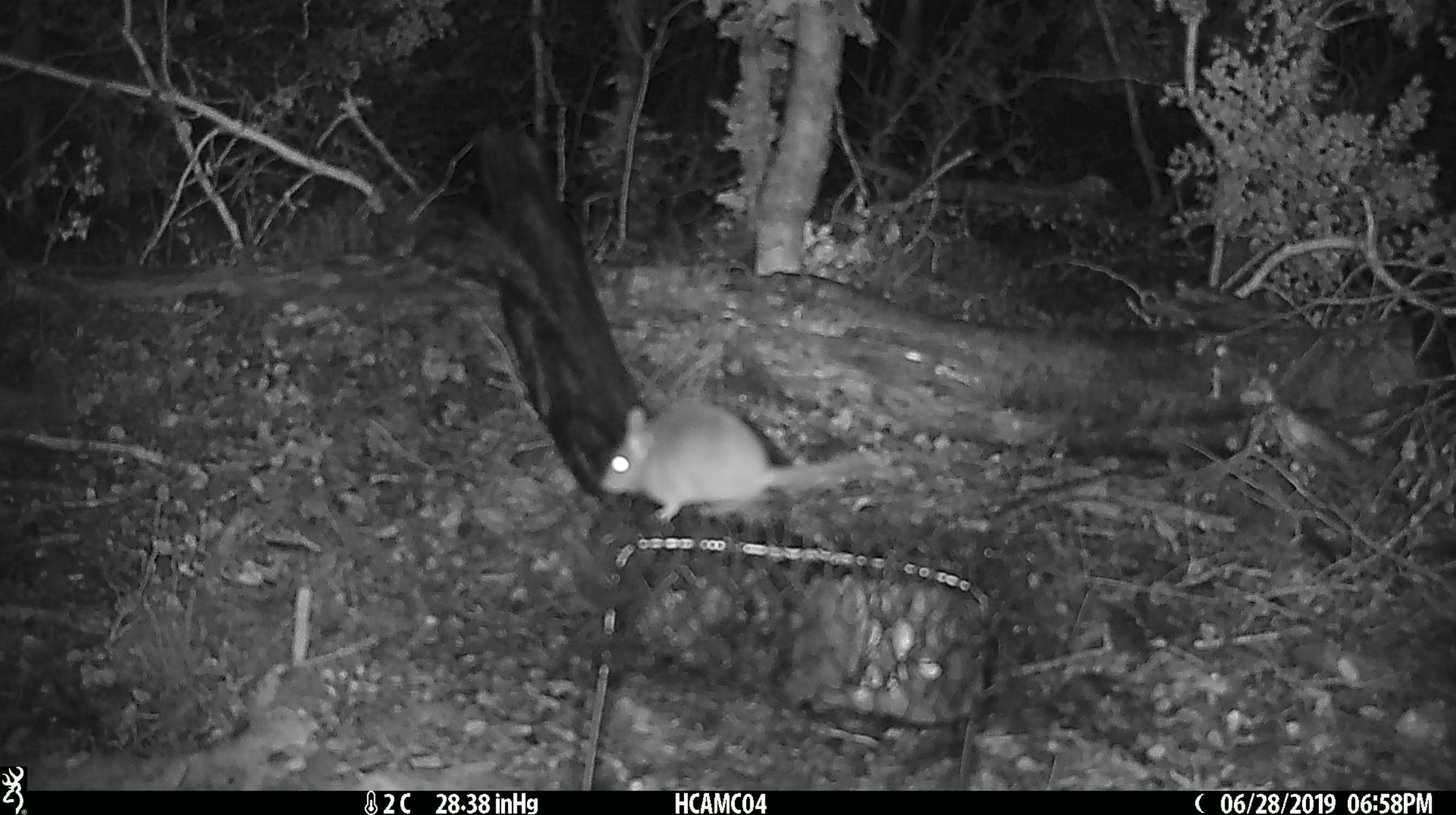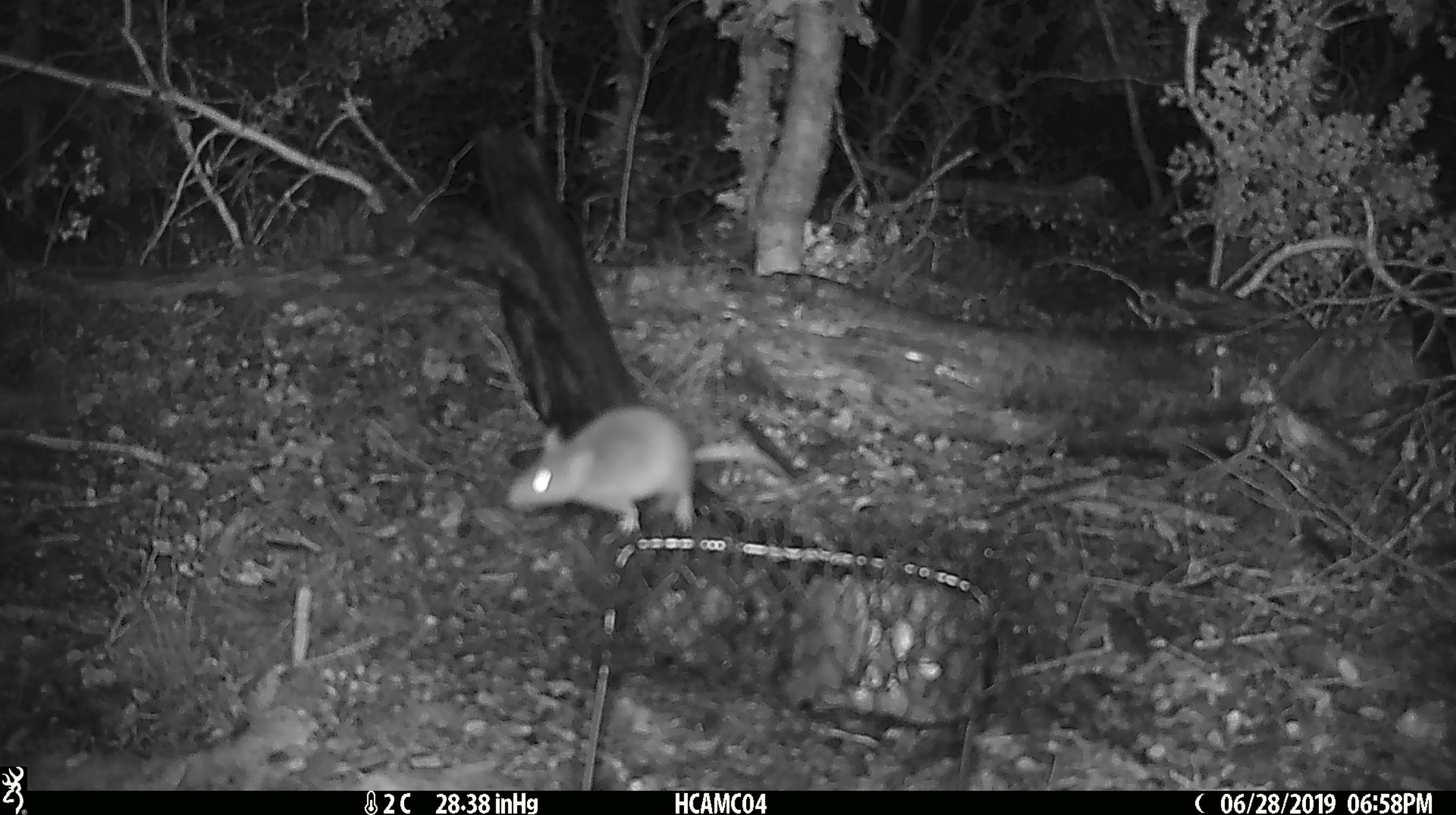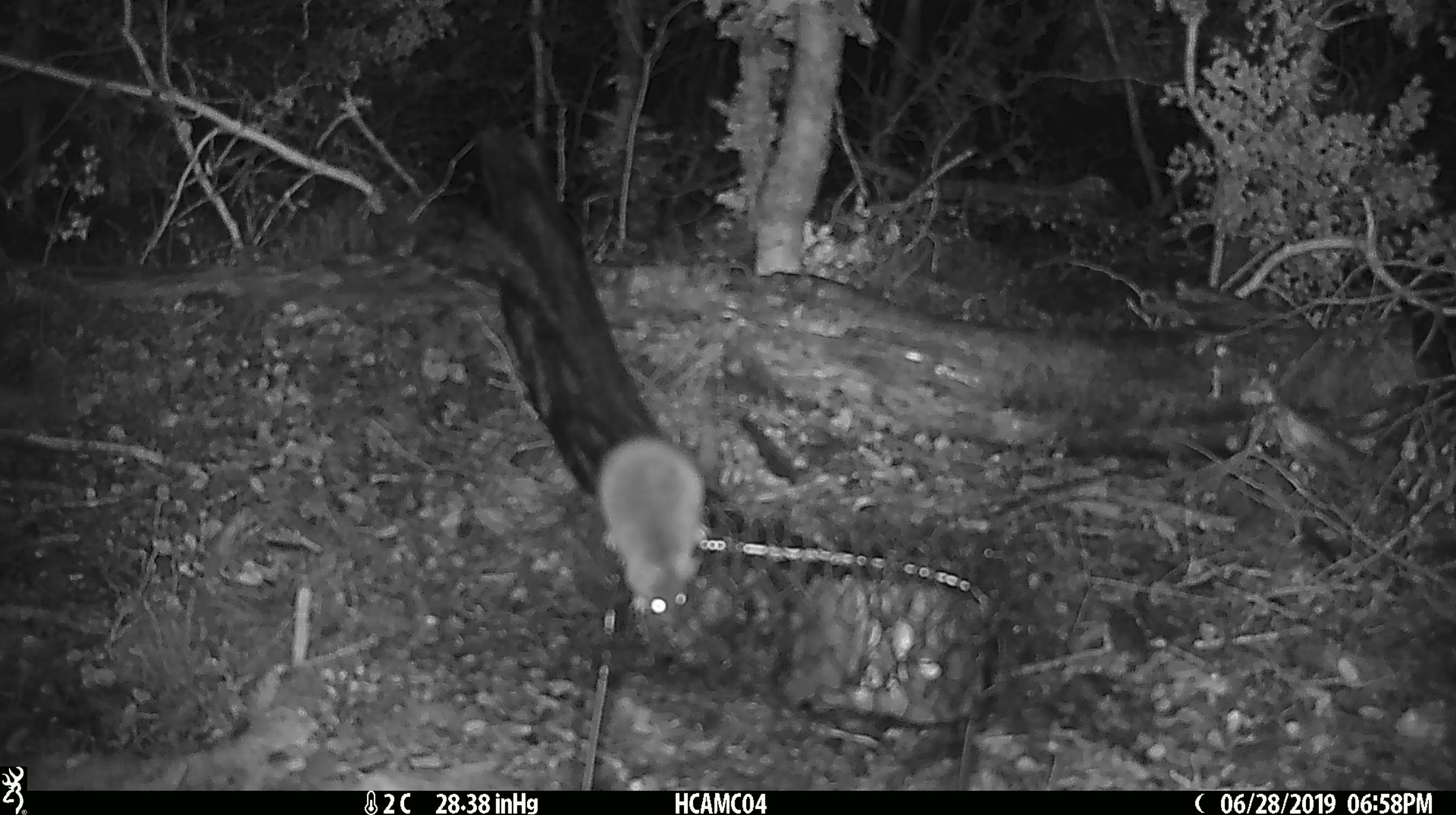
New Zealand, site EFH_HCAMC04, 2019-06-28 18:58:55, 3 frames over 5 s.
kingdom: Animalia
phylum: Chordata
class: Mammalia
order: Rodentia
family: Muridae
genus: Mus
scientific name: Mus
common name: mouse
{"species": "mouse (Mus)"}